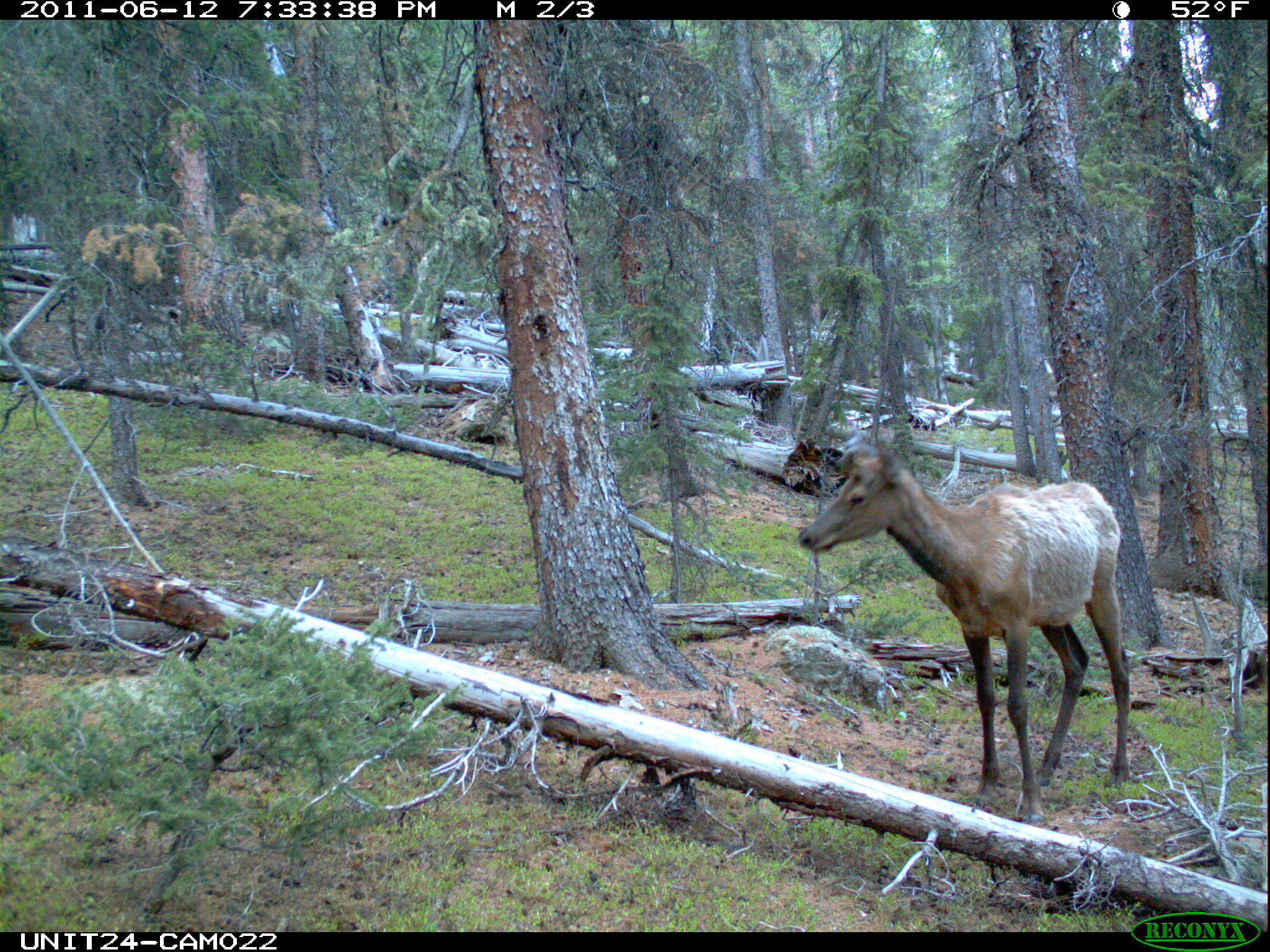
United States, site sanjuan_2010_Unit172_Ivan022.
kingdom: Animalia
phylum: Chordata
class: Mammalia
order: Artiodactyla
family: Cervidae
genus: Cervus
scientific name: Cervus elaphus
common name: red deer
Cervus elaphus (red deer).